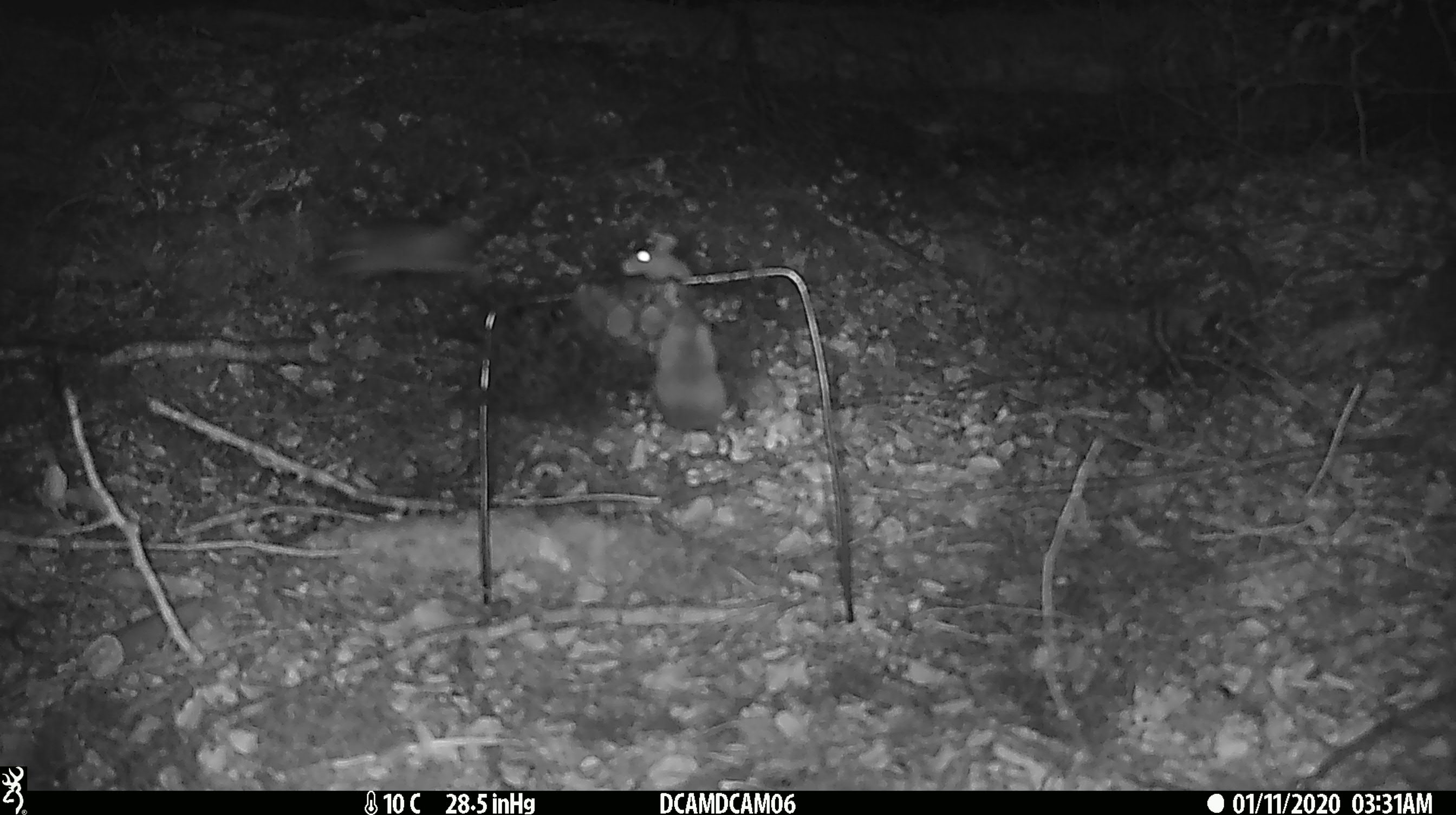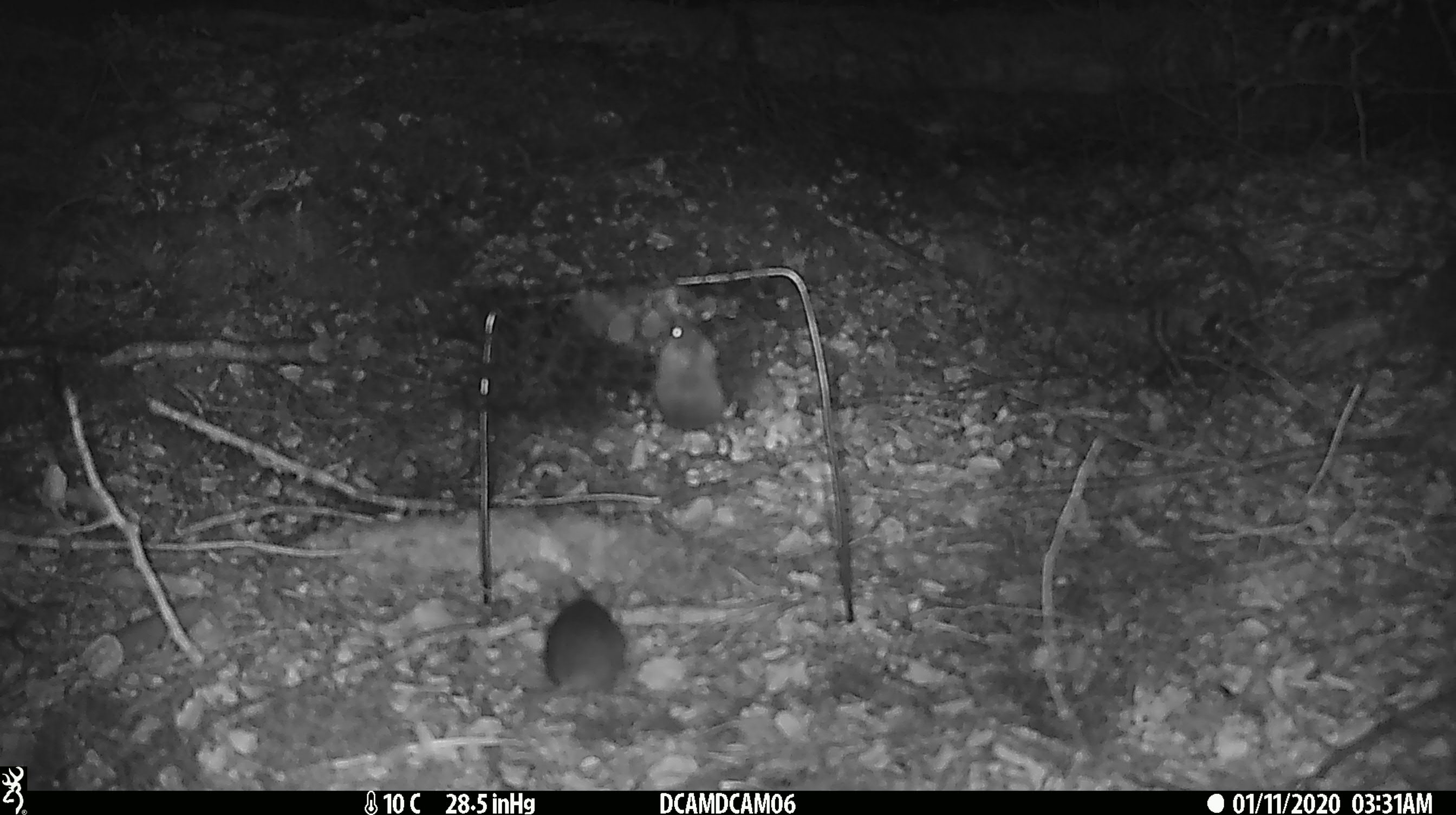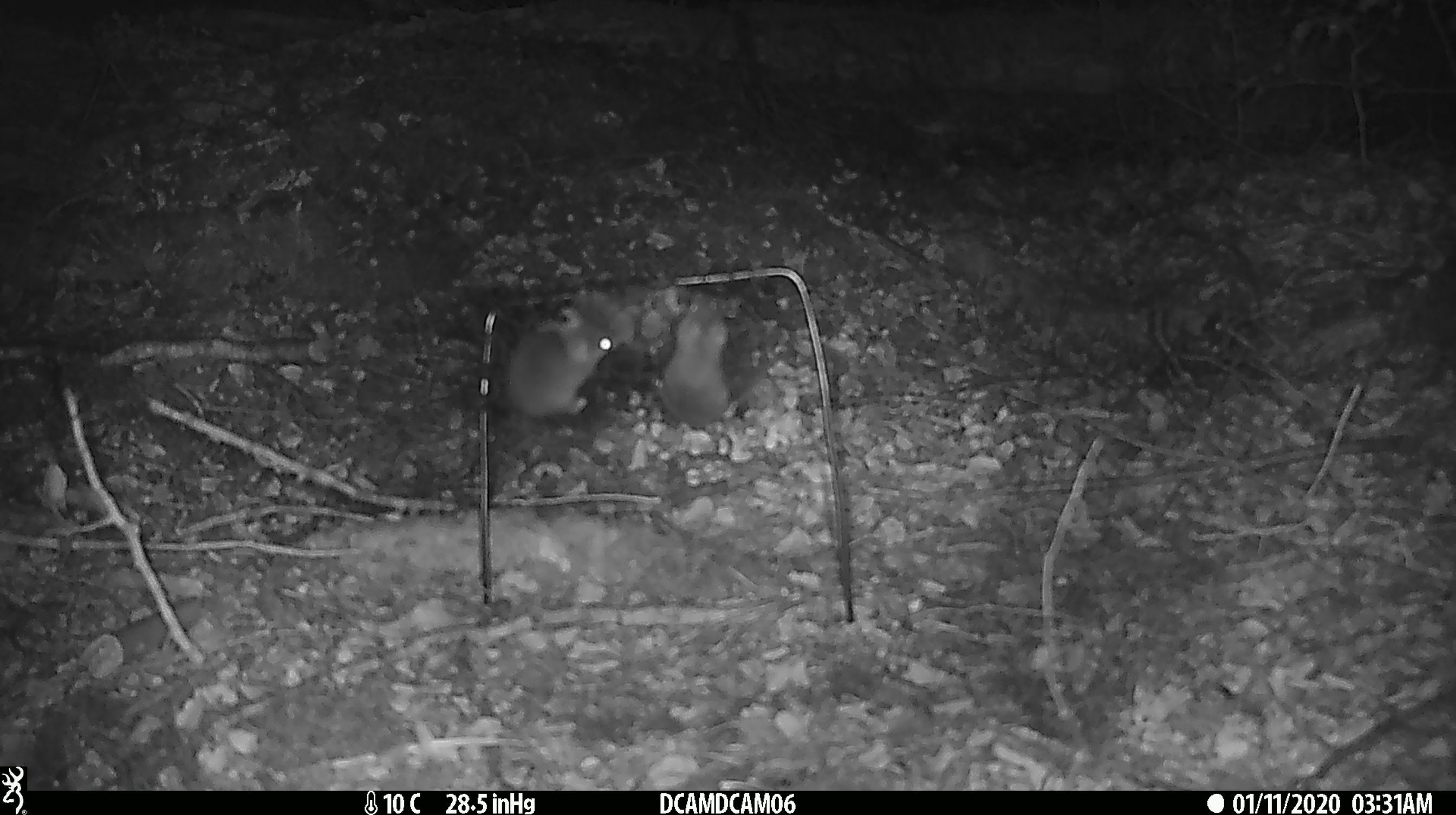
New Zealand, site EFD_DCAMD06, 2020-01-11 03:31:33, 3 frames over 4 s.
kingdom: Animalia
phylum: Chordata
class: Mammalia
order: Rodentia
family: Muridae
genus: Mus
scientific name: Mus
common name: mouse